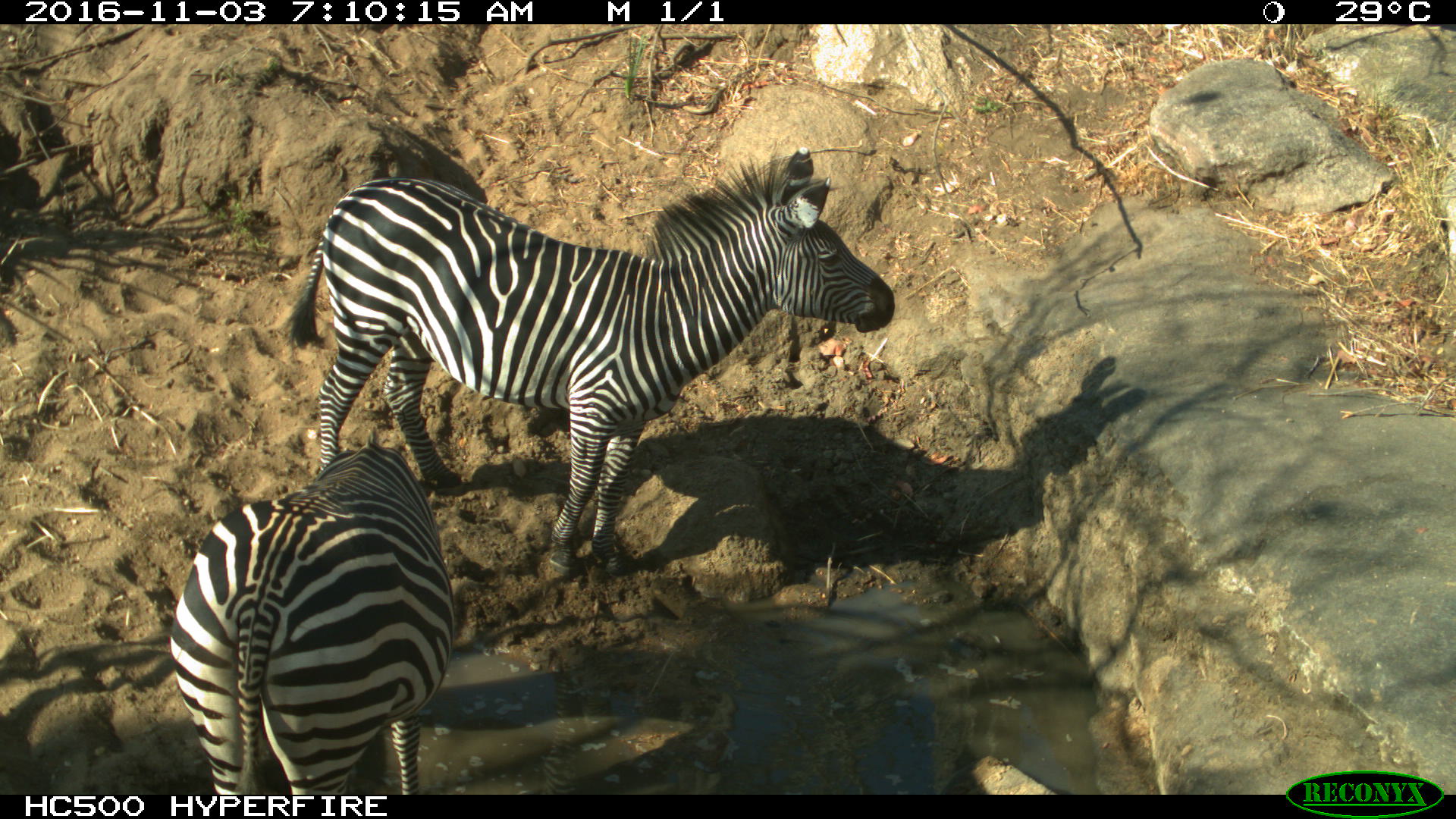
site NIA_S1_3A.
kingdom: Animalia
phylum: Chordata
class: Mammalia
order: Perissodactyla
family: Equidae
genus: Equus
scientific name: Equus quagga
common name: plains zebra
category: zebraplains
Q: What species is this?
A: Zebraplains (plains zebra) (Equus quagga).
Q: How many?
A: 2.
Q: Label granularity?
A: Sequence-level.